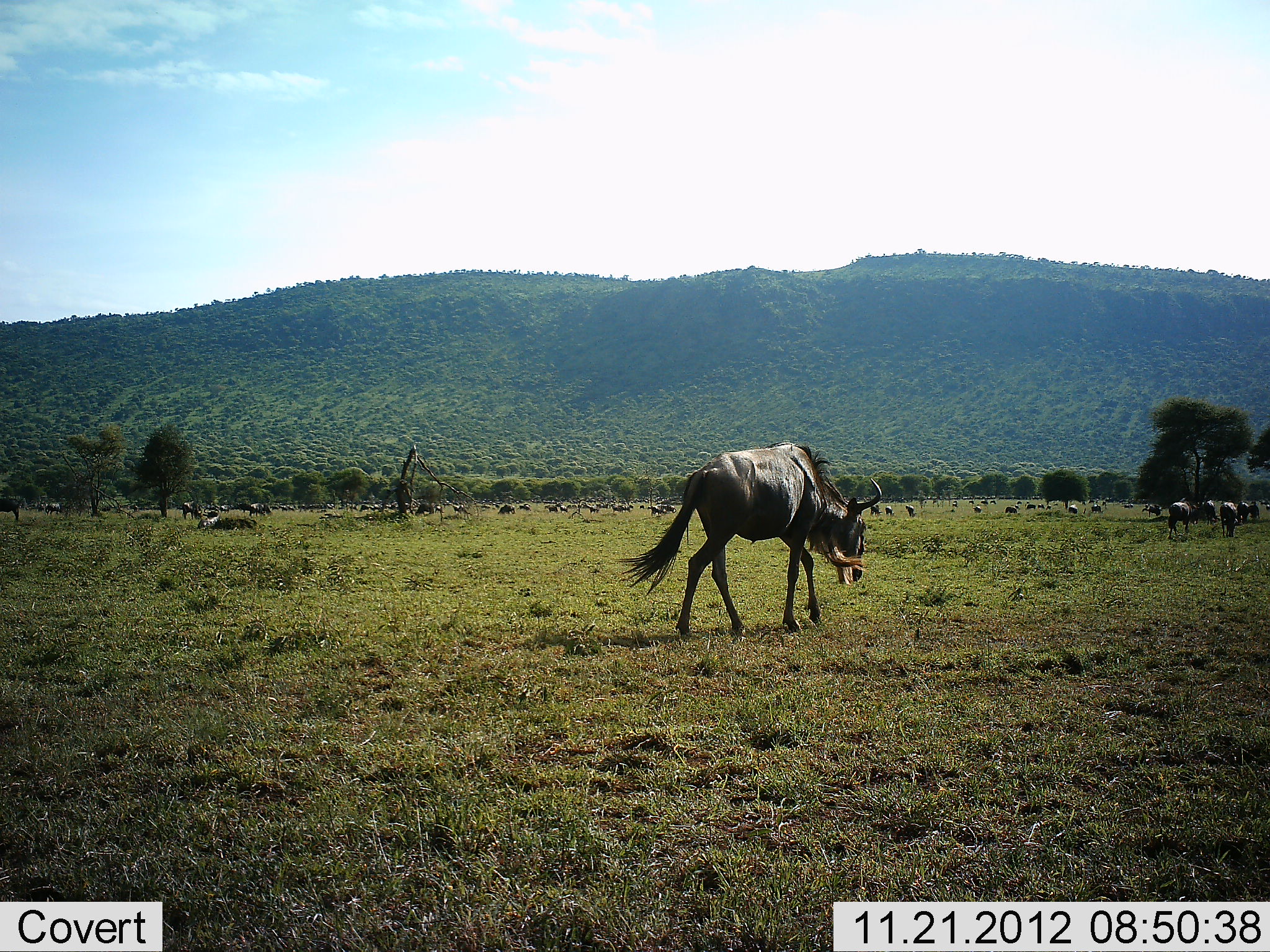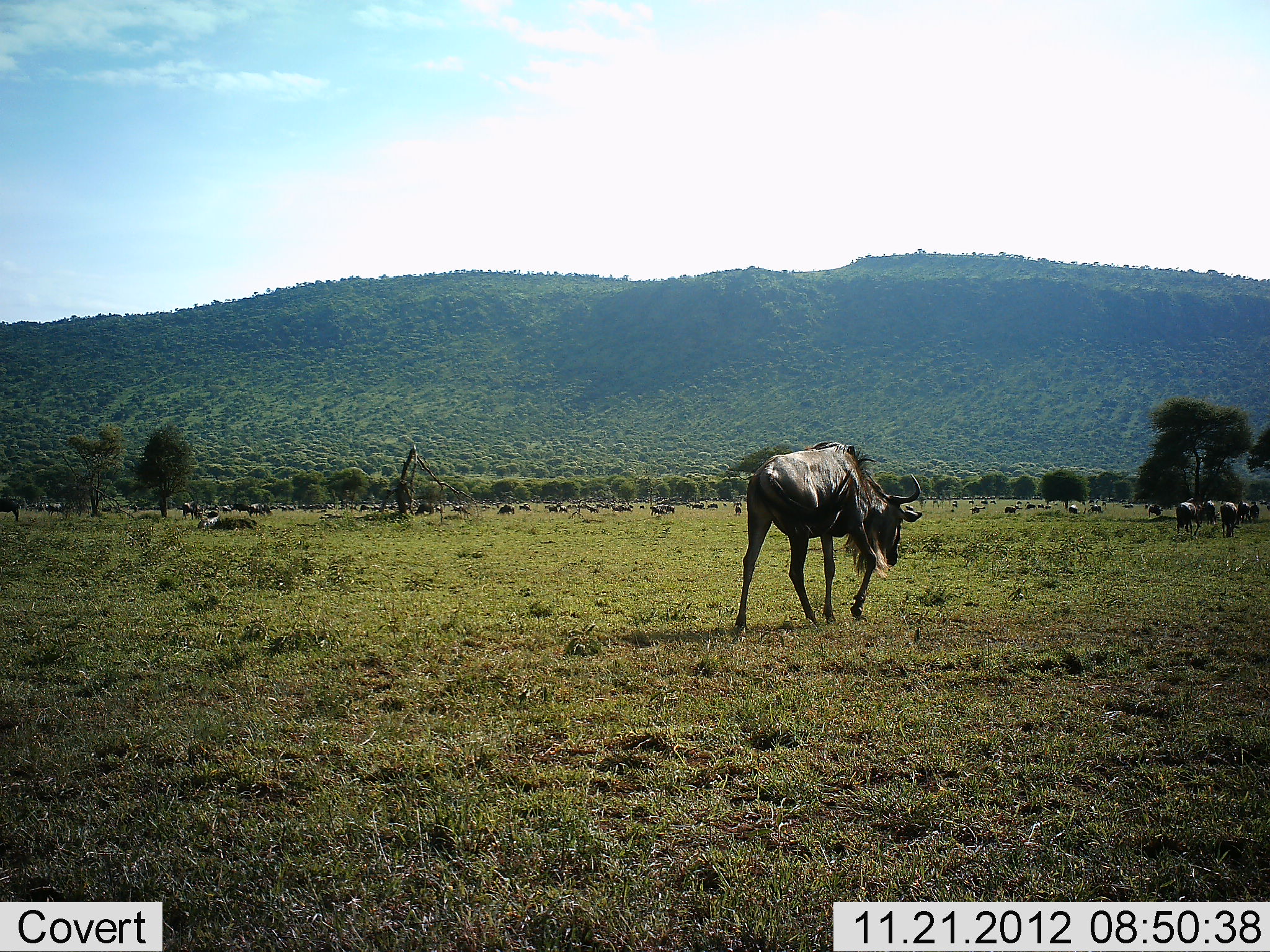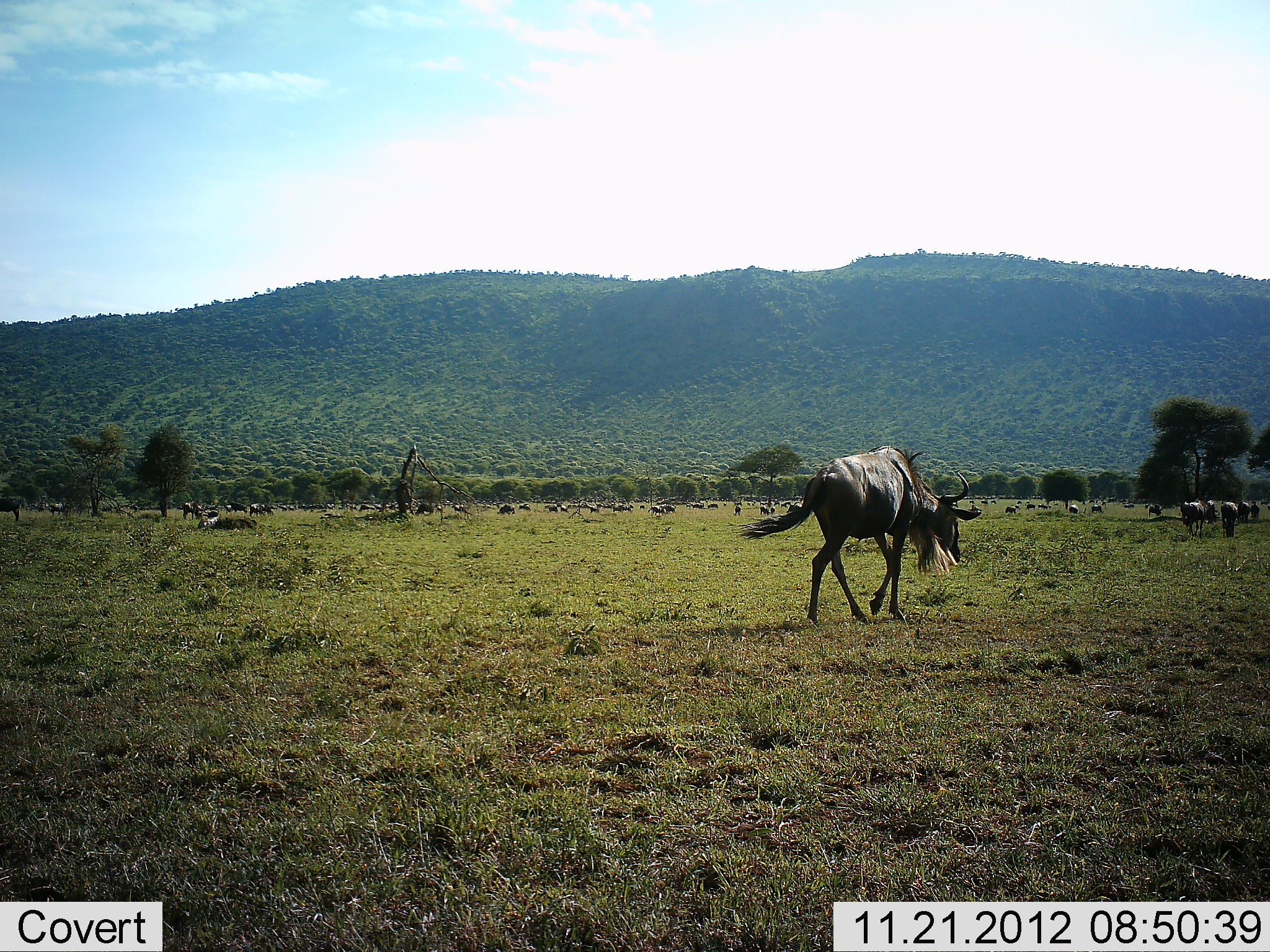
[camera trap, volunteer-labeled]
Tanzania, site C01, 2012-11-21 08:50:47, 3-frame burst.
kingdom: Animalia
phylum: Chordata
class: Mammalia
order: Artiodactyla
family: Bovidae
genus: Connochaetes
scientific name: Connochaetes taurinus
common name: blue wildebeest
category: wildebeest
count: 11-50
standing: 55%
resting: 9%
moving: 73%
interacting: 5%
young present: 5%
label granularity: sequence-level